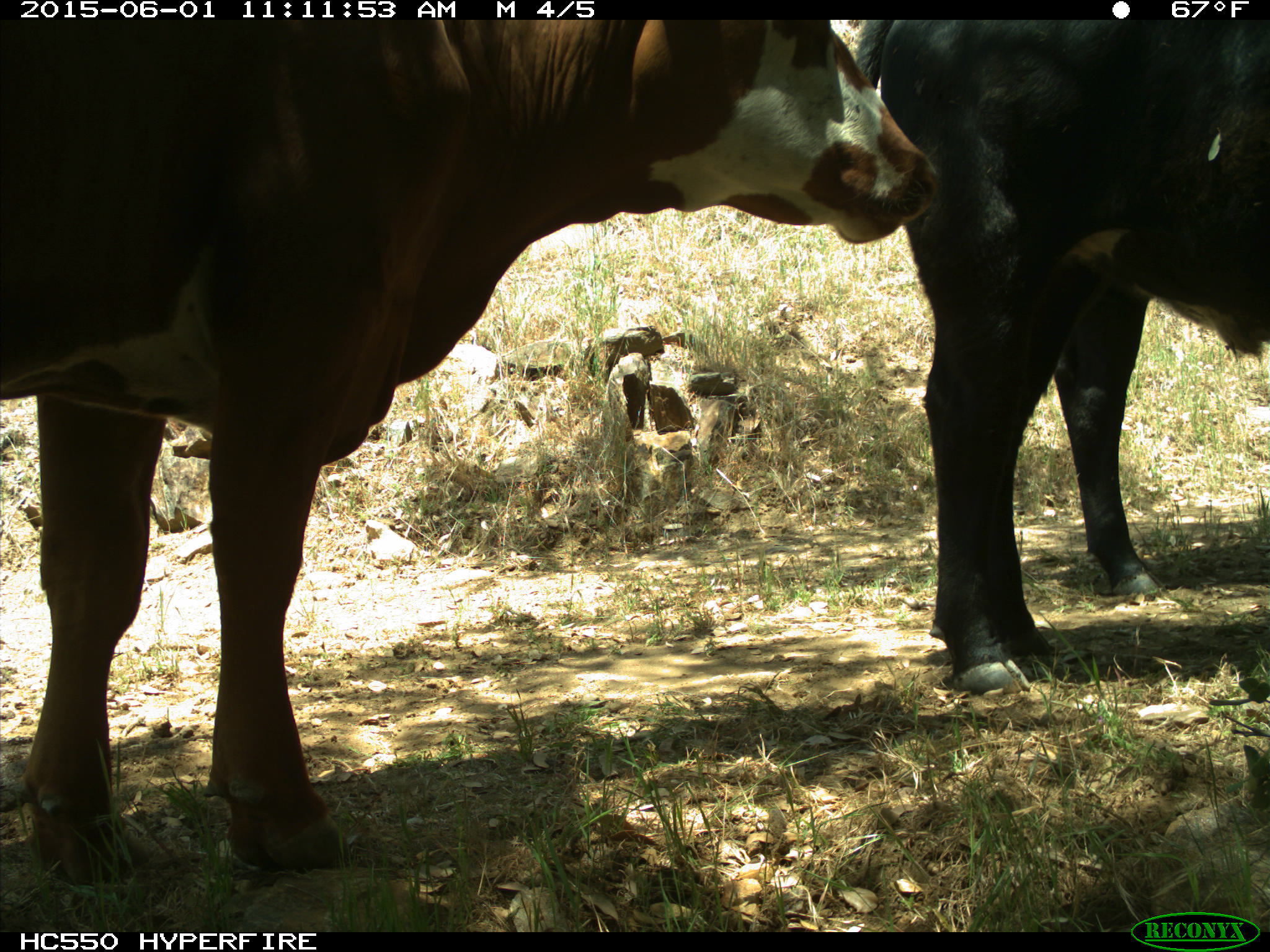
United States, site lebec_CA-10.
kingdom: Animalia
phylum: Chordata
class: Mammalia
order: Artiodactyla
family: Bovidae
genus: Bos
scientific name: Bos taurus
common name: domestic cow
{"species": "Bos taurus (domestic cow)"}